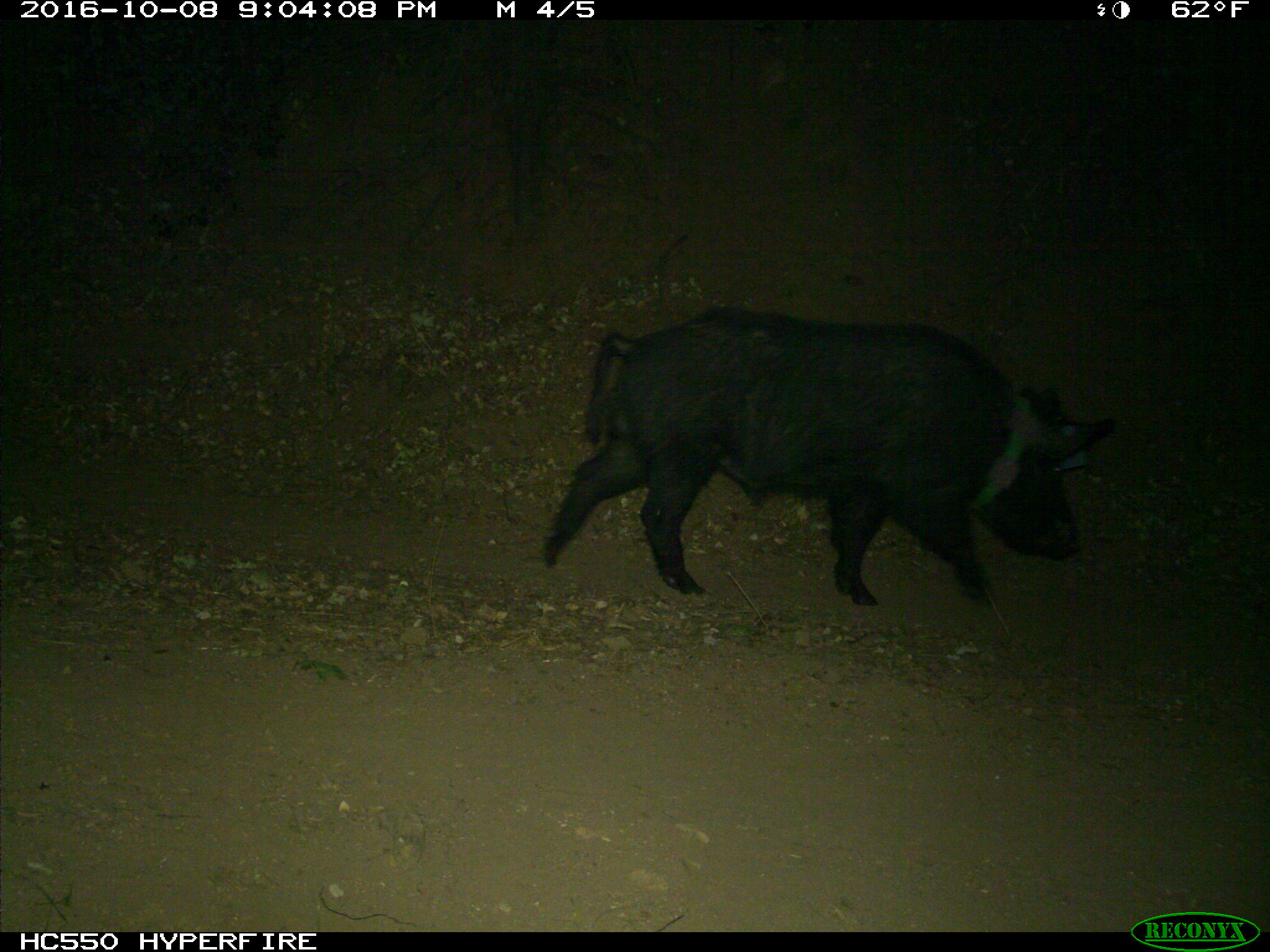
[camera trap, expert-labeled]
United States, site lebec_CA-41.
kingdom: Animalia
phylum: Chordata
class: Mammalia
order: Artiodactyla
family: Suidae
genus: Sus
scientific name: Sus scrofa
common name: wild boar